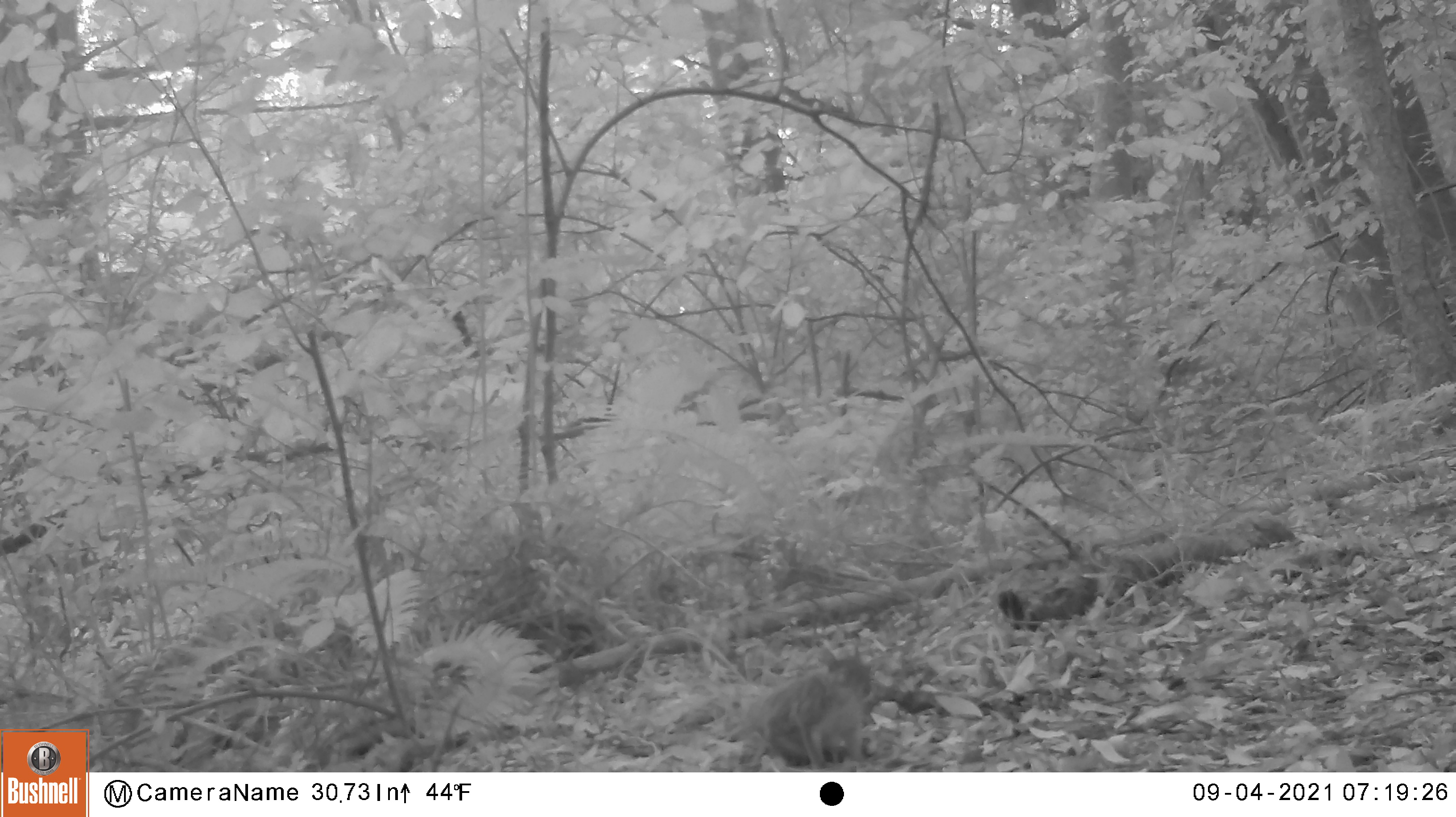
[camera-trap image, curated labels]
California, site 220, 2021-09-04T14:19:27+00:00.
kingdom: Animalia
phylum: Chordata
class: Mammalia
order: Rodentia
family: Sciuridae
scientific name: Sciuridae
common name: squirrel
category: unknown squirrel